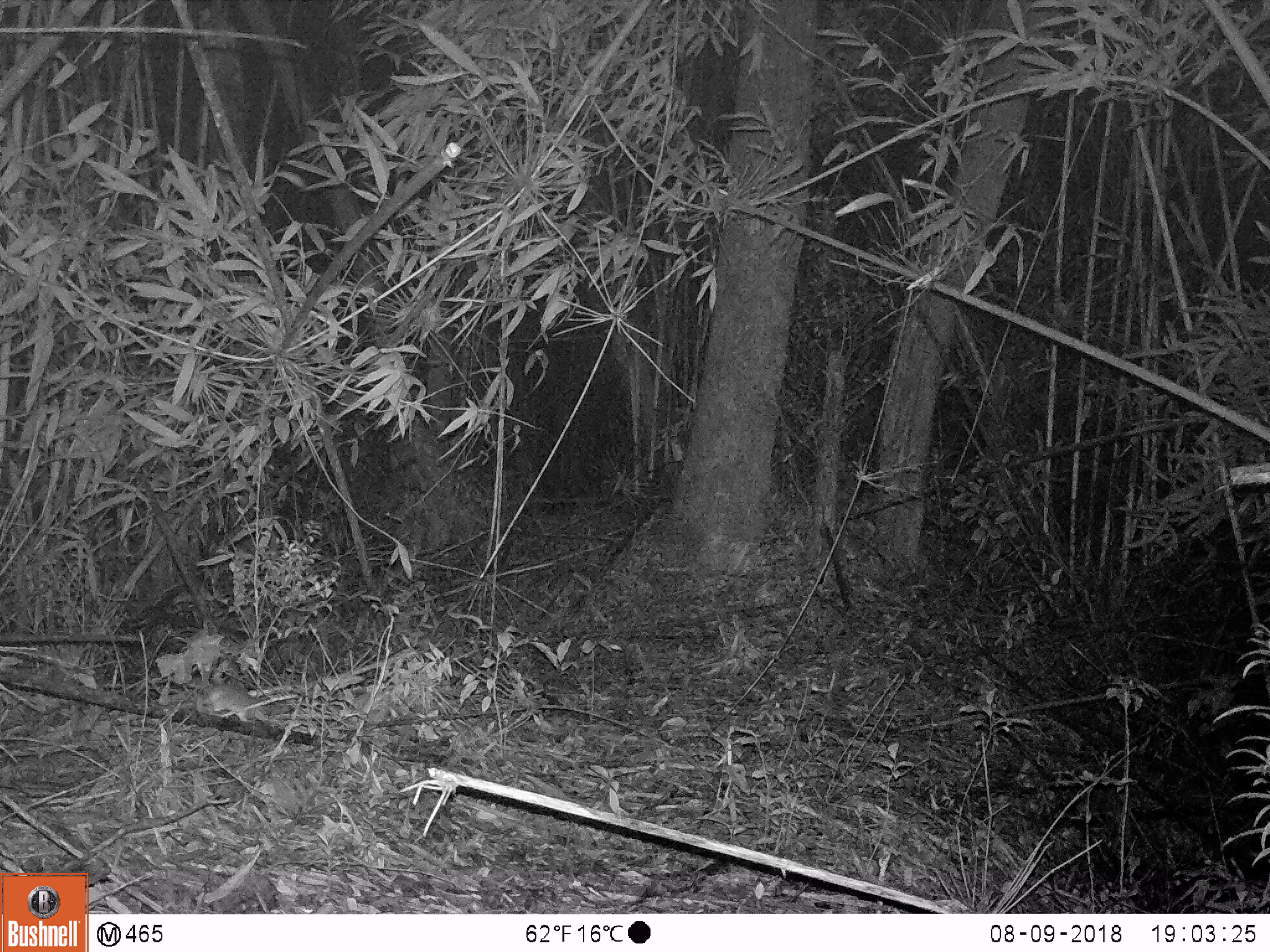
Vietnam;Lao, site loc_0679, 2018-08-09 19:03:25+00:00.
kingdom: Animalia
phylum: Chordata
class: Mammalia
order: Rodentia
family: Muridae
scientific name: Muridae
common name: old-world mice and rats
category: unidentified murid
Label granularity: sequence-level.